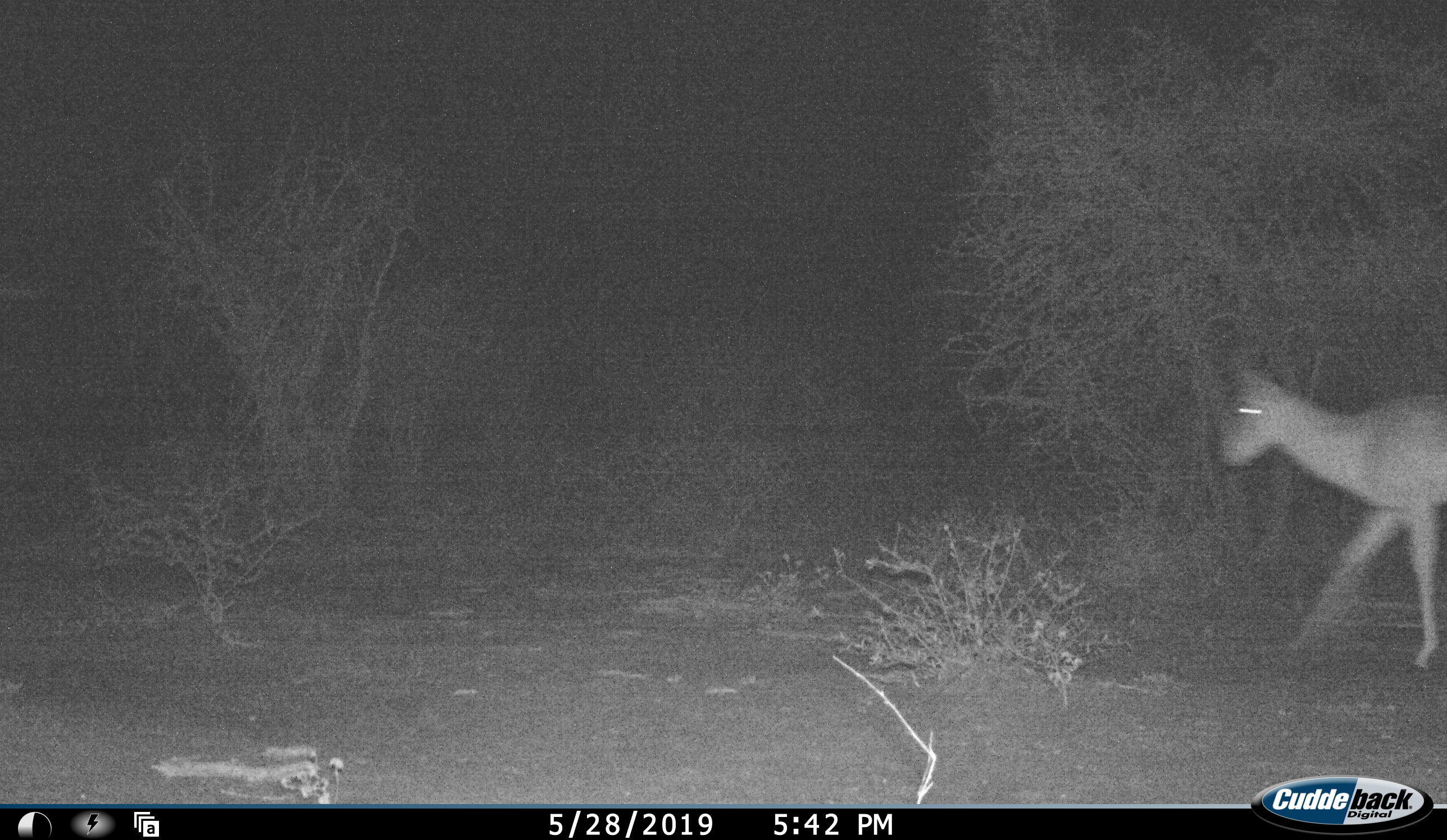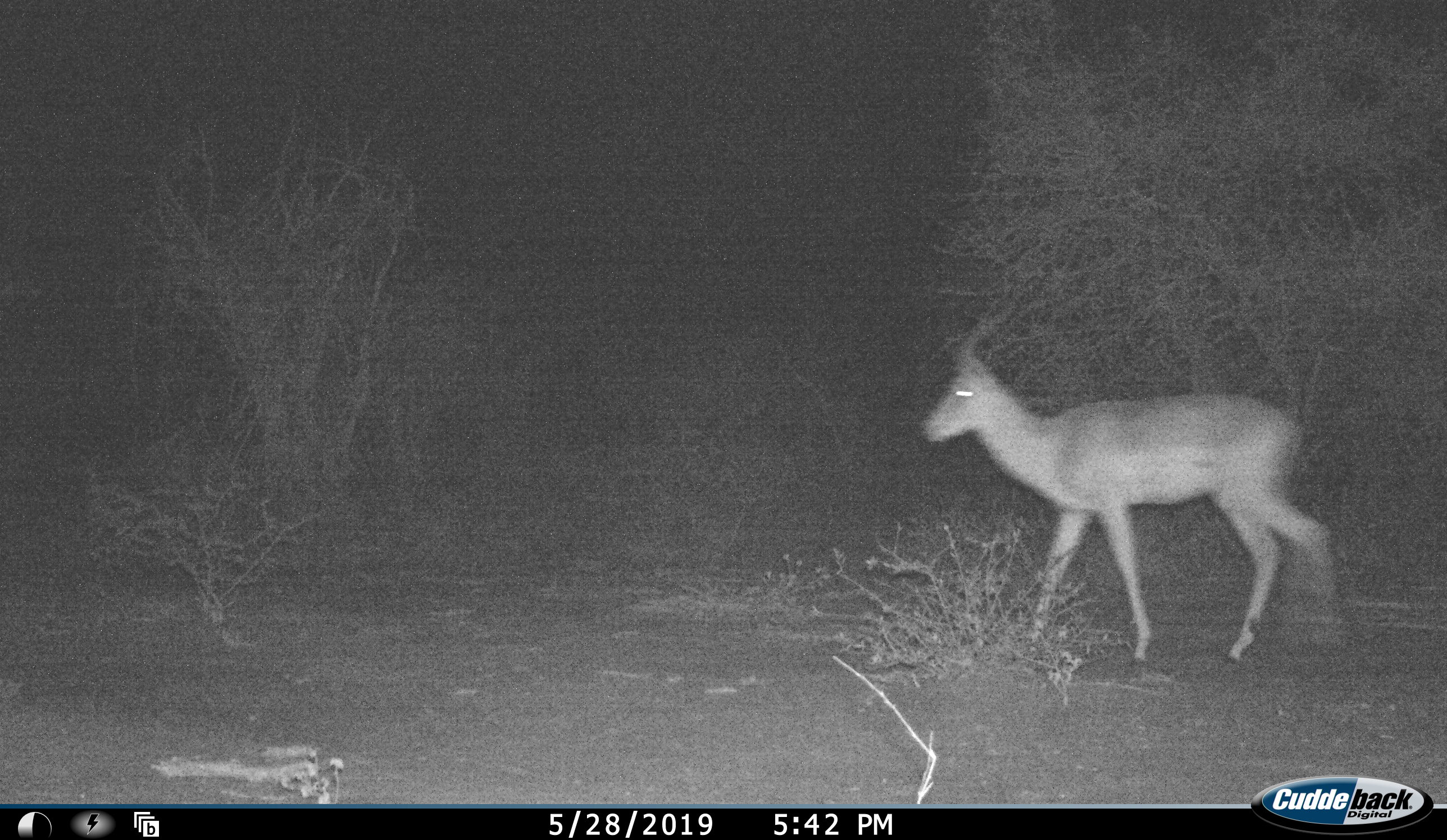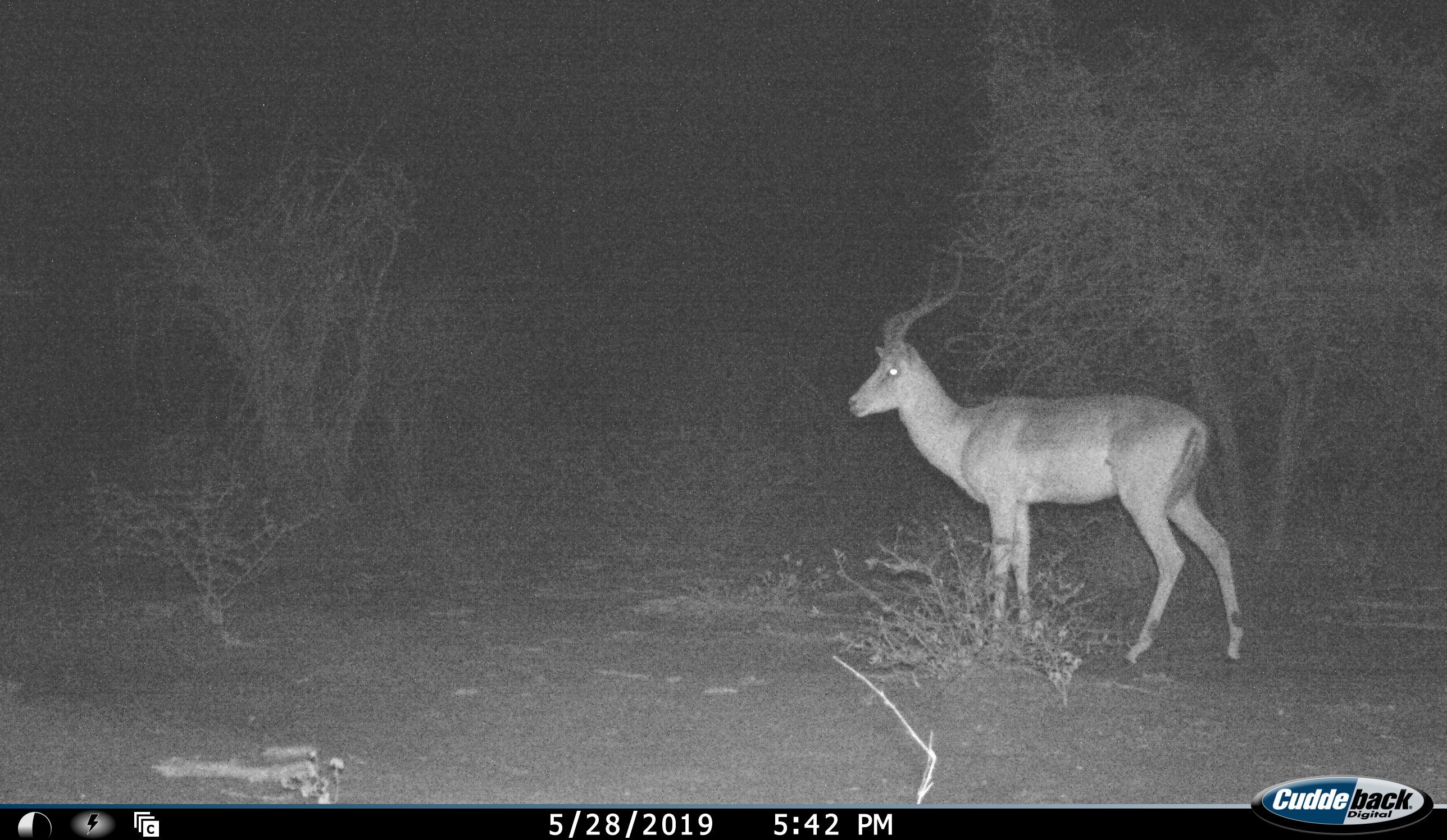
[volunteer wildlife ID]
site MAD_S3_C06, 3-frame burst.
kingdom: Animalia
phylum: Chordata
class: Mammalia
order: Artiodactyla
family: Bovidae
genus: Aepyceros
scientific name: Aepyceros melampus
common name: impala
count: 1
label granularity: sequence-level